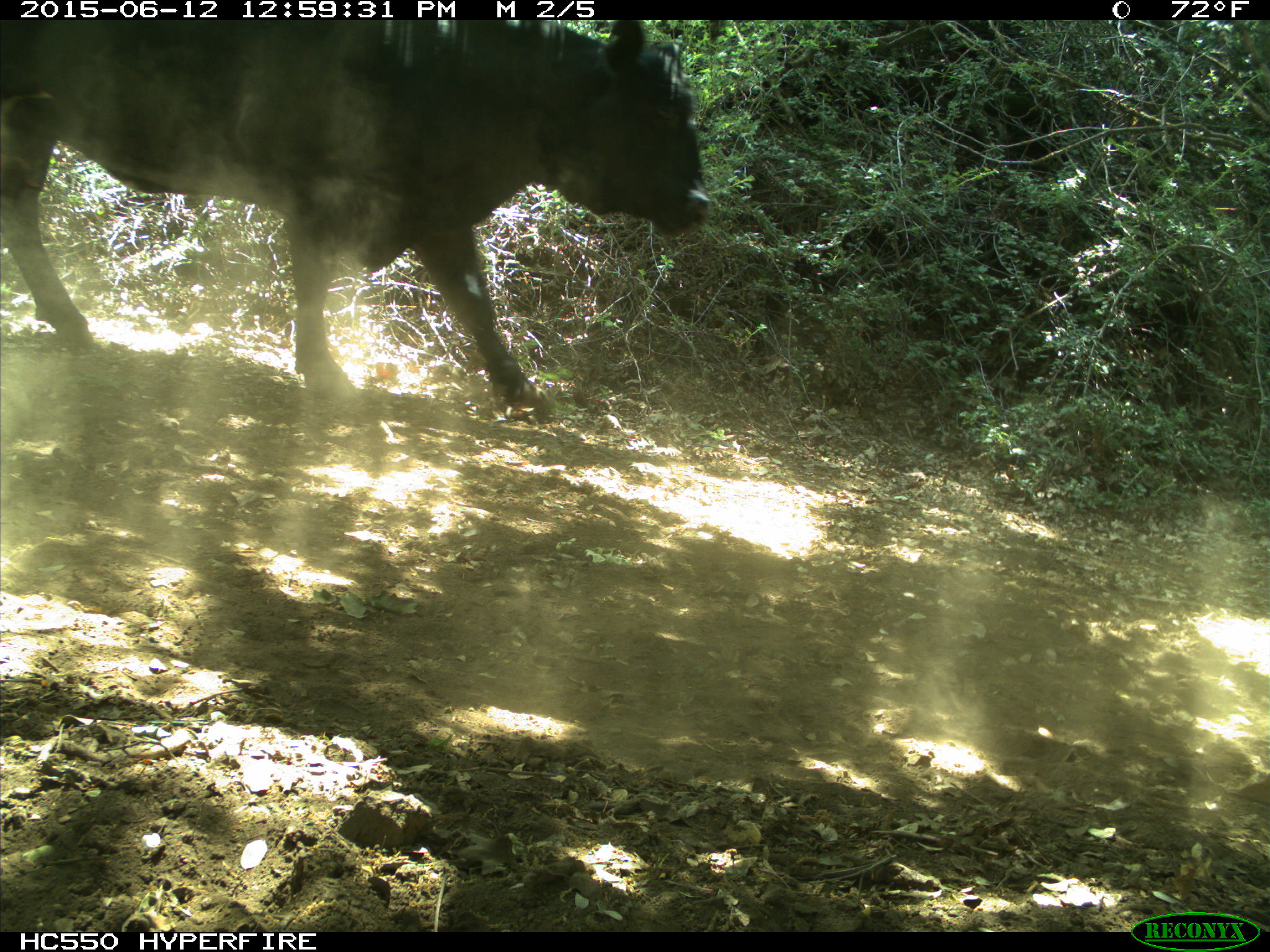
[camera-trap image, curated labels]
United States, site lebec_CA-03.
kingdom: Animalia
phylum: Chordata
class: Mammalia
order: Artiodactyla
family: Bovidae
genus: Bos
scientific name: Bos taurus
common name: domestic cow